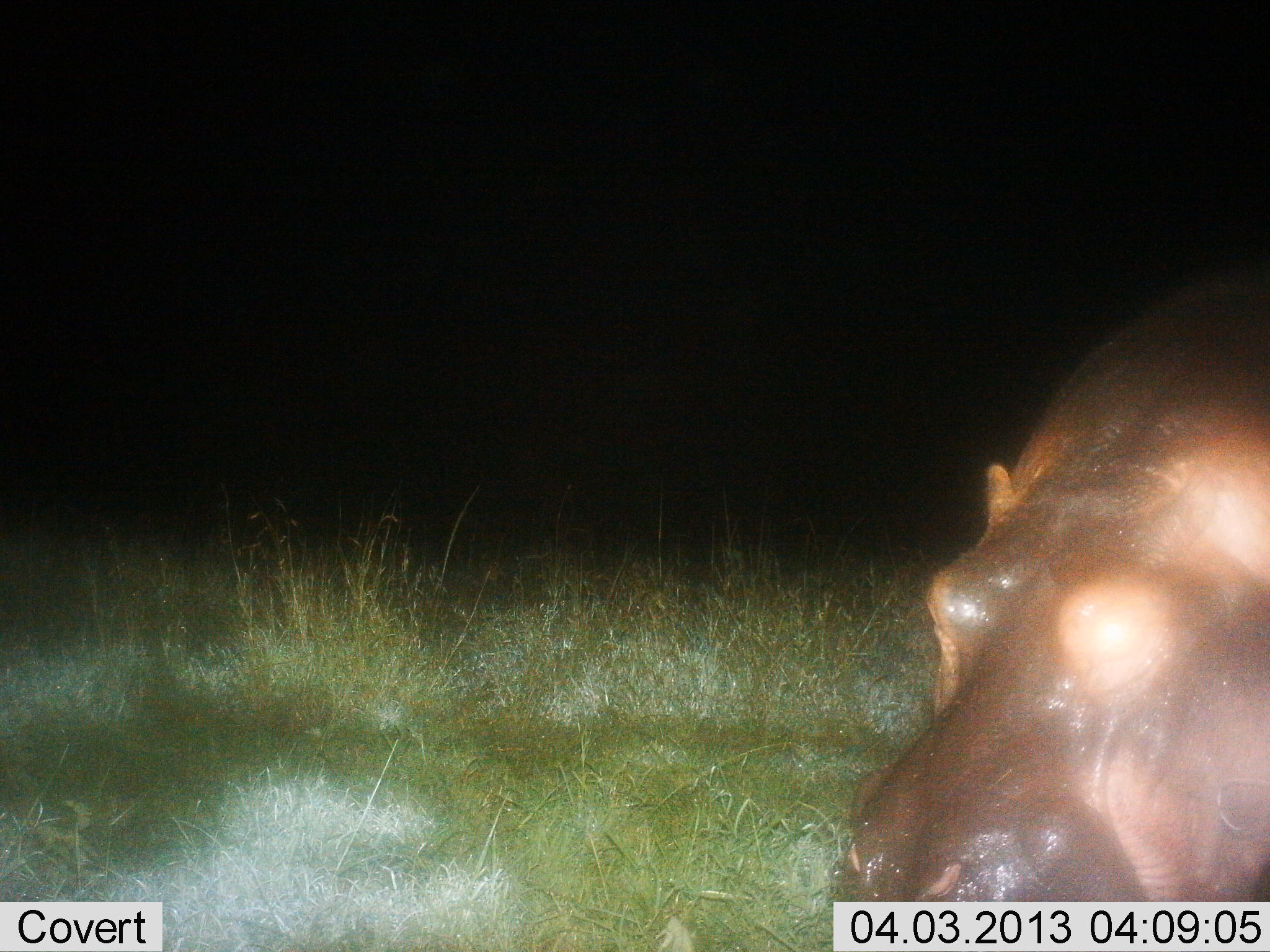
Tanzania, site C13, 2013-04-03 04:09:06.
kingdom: Animalia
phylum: Chordata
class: Mammalia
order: Artiodactyla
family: Hippopotamidae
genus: Hippopotamus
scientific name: Hippopotamus amphibius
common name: hippopotamus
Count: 1.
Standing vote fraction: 50%.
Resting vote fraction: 6%.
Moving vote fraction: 22%.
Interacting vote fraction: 0%.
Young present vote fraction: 0%.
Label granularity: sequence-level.